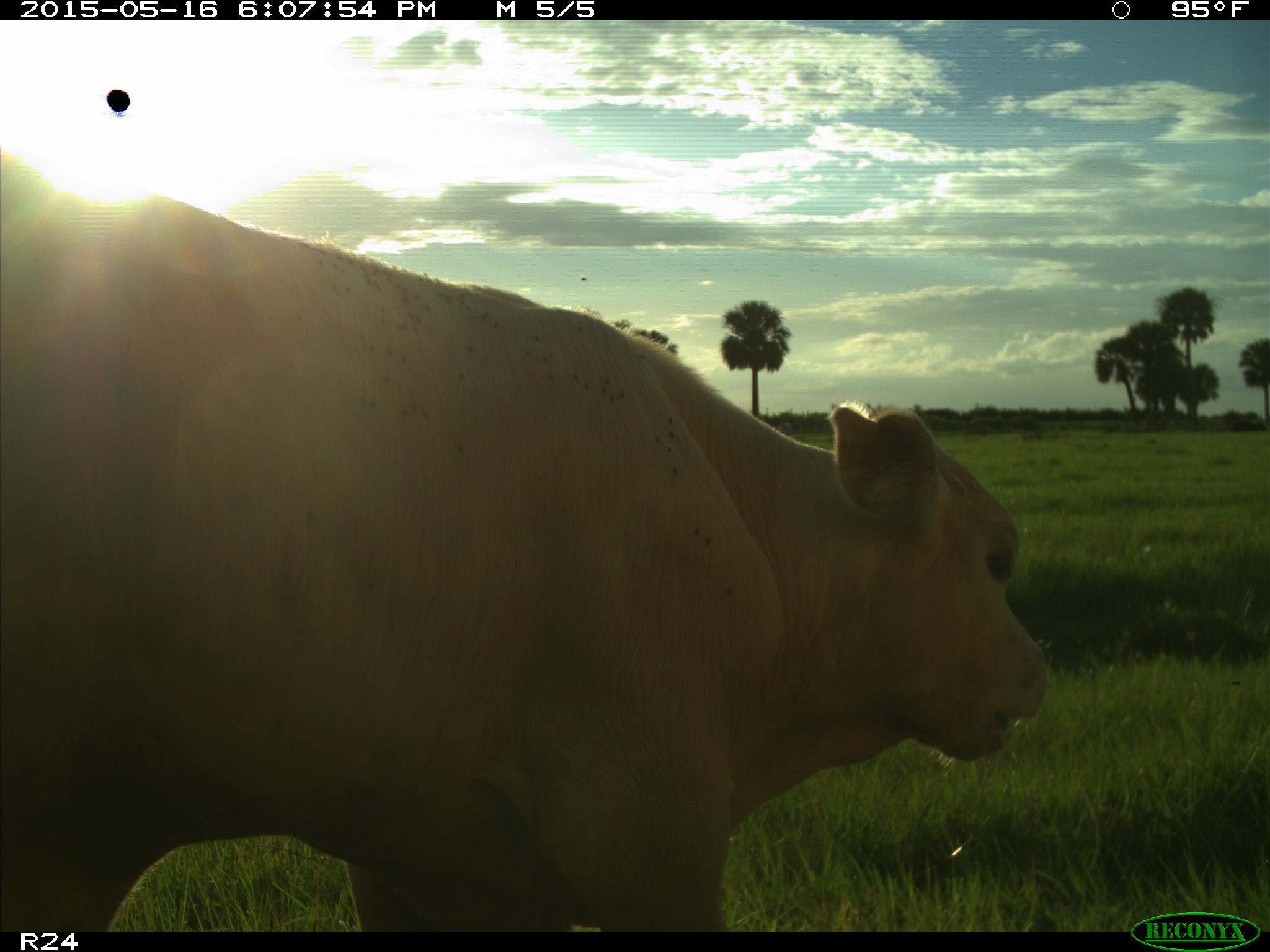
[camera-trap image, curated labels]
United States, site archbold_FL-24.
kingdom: Animalia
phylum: Chordata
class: Mammalia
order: Artiodactyla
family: Bovidae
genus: Bos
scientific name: Bos taurus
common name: domestic cow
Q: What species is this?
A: Bos taurus (domestic cow).